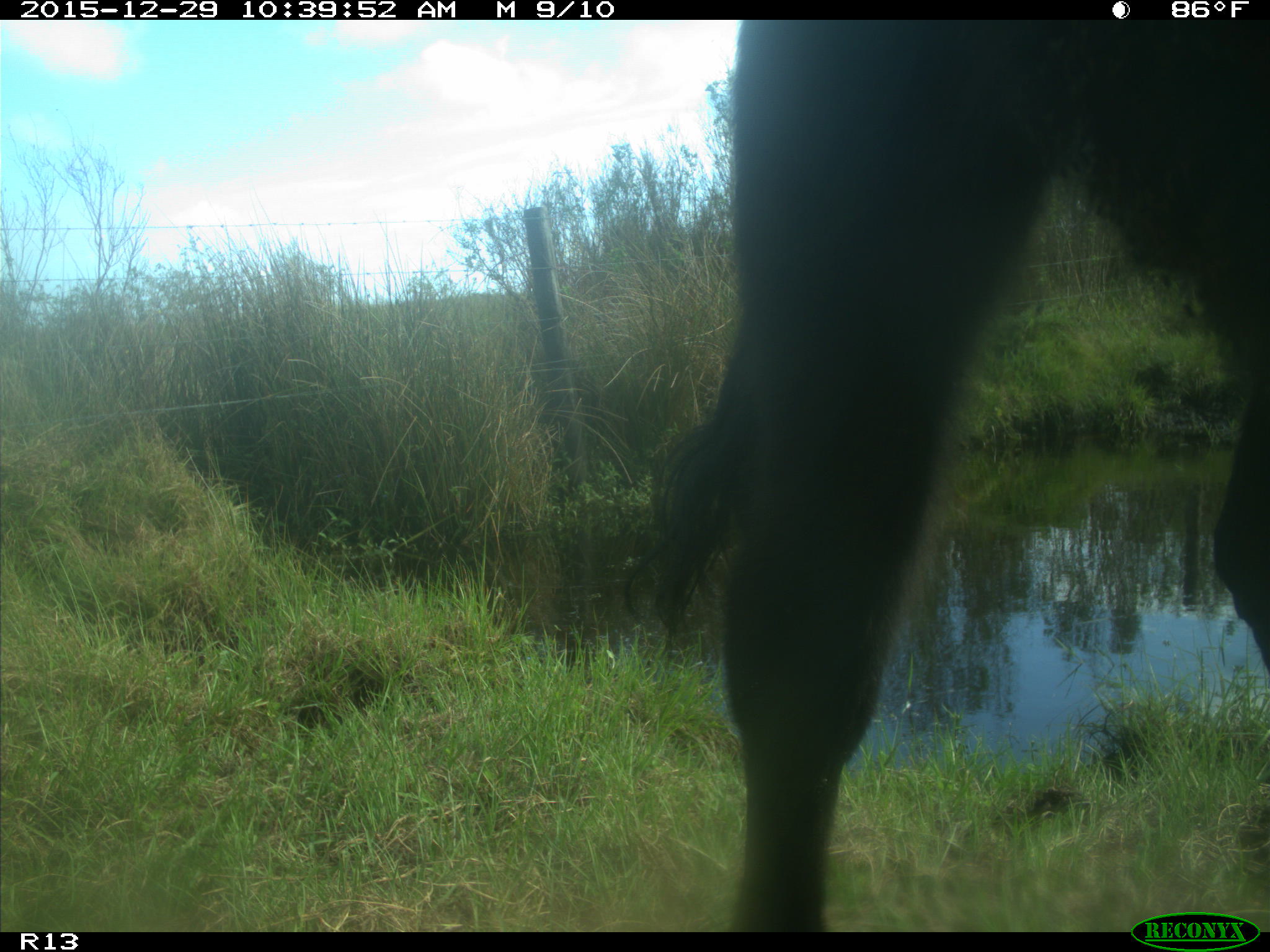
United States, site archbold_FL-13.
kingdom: Animalia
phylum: Chordata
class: Mammalia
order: Artiodactyla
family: Bovidae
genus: Bos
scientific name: Bos taurus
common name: domestic cow